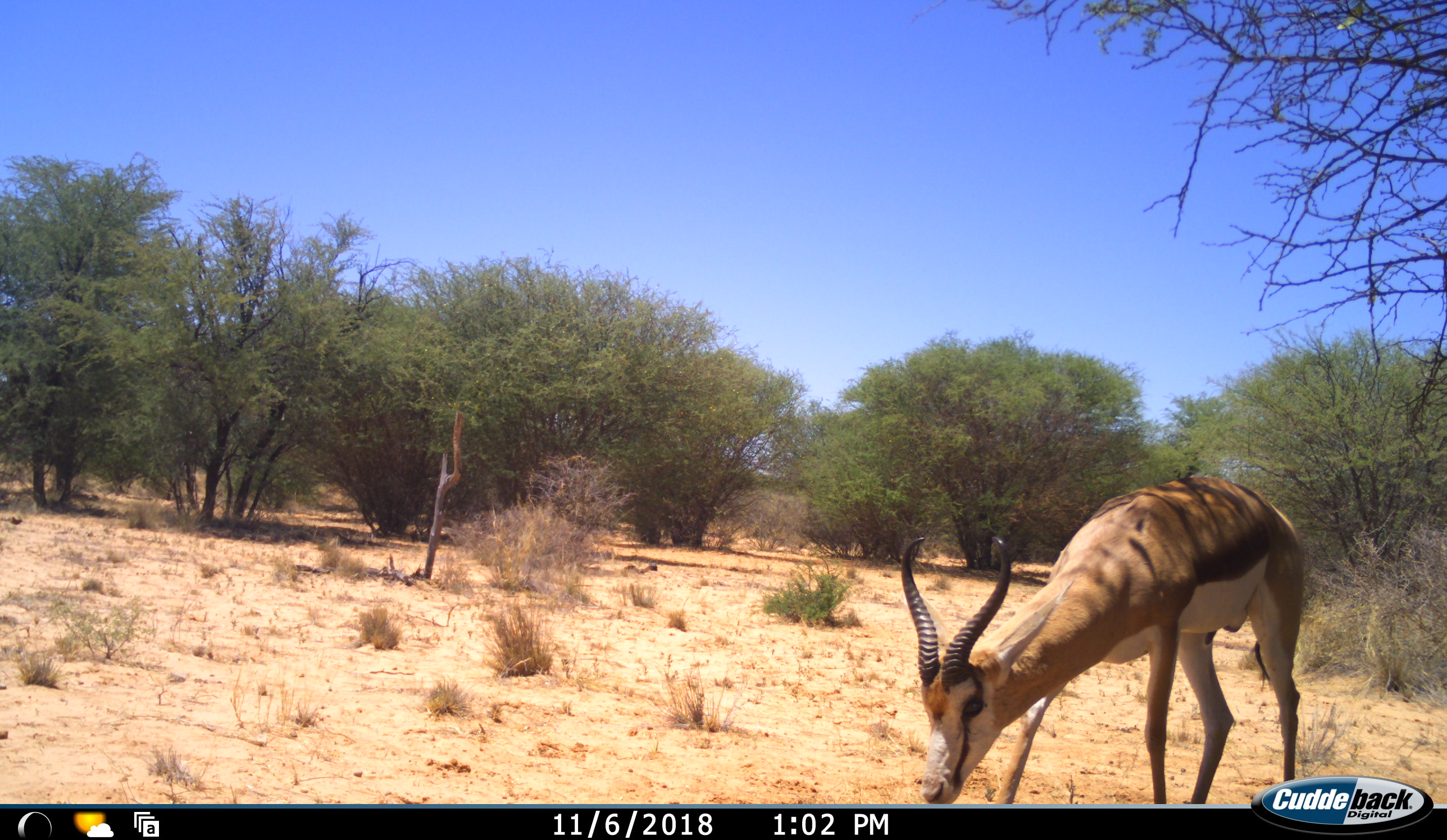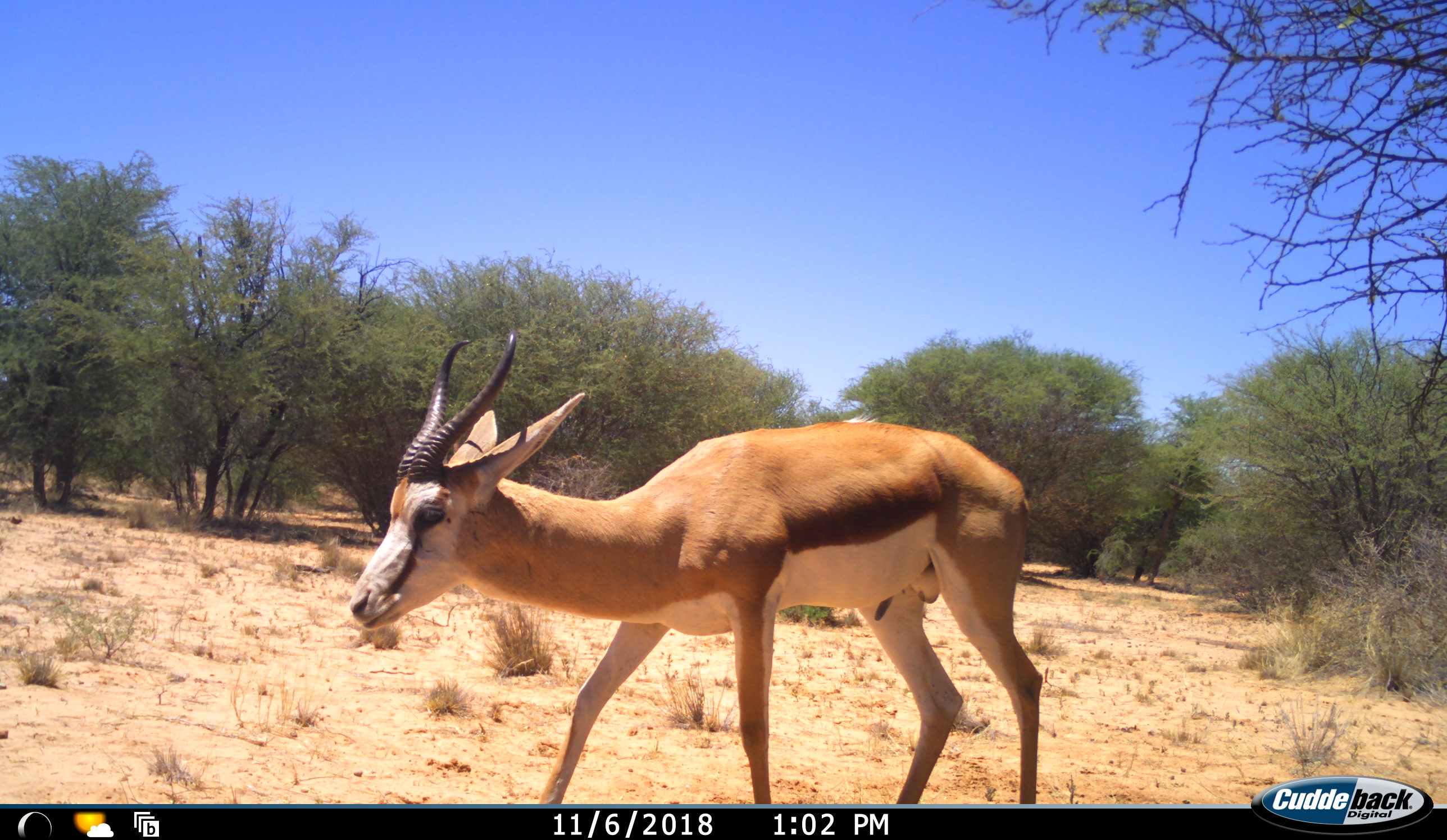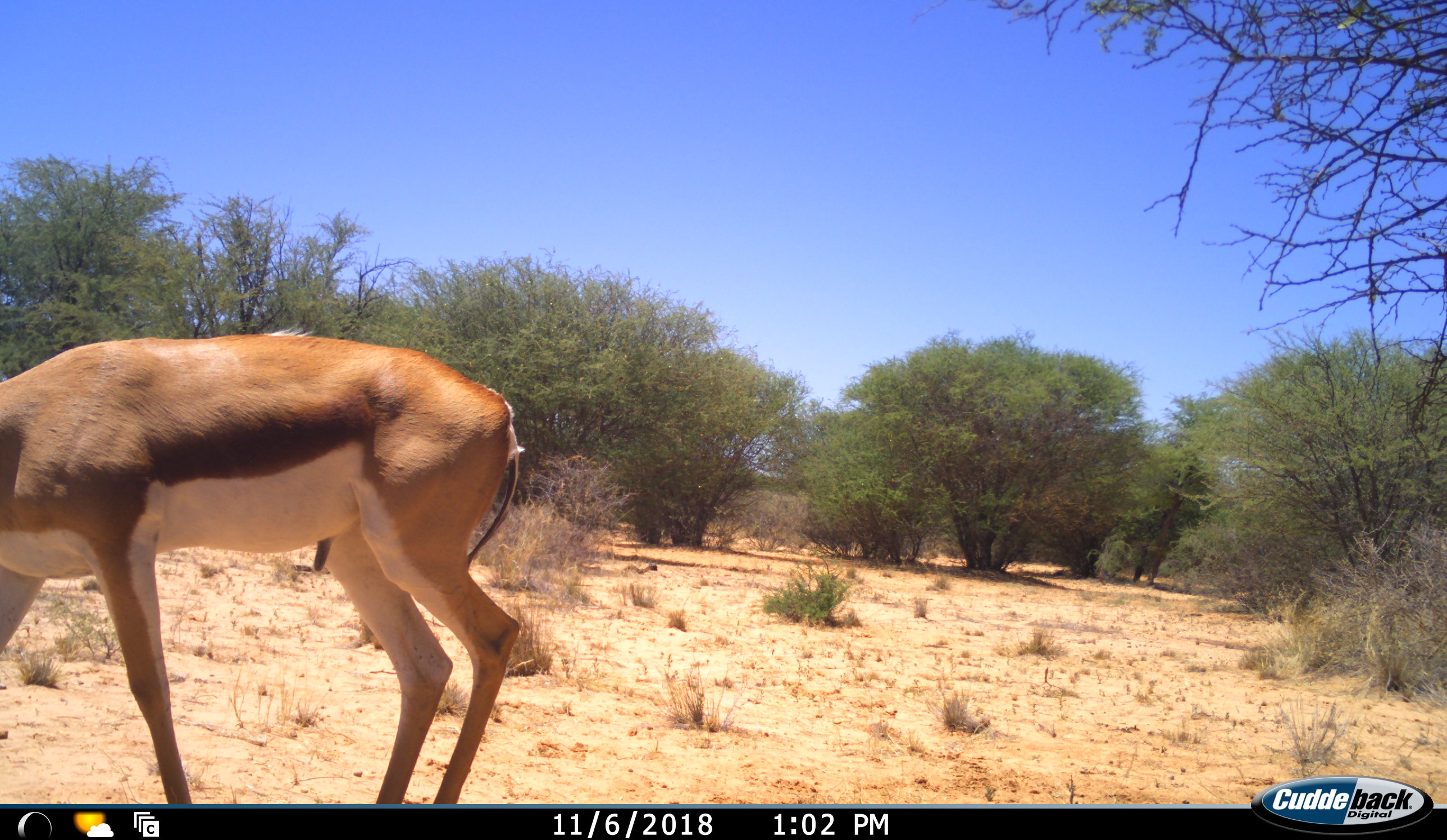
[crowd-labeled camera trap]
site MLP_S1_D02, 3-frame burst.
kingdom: Animalia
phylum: Chordata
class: Mammalia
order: Artiodactyla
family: Bovidae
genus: Antidorcas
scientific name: Antidorcas marsupialis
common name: springbok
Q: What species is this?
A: Springbok (Antidorcas marsupialis).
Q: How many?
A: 1.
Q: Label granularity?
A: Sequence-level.